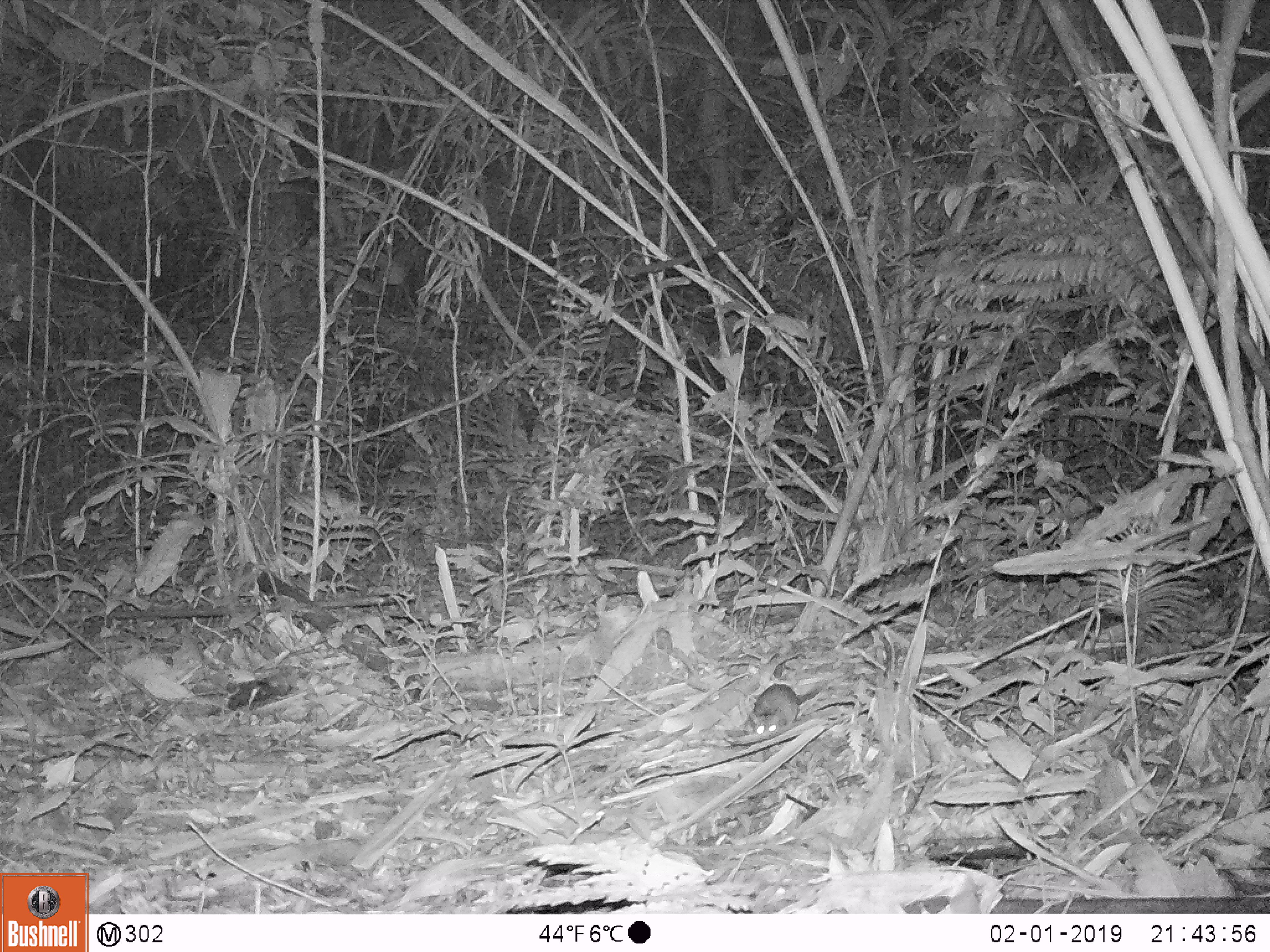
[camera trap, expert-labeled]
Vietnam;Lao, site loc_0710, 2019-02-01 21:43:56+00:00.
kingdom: Animalia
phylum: Chordata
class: Mammalia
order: Rodentia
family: Muridae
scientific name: Muridae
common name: old-world mice and rats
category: unidentified murid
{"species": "unidentified murid (old-world mice and rats) (Muridae)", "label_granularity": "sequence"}